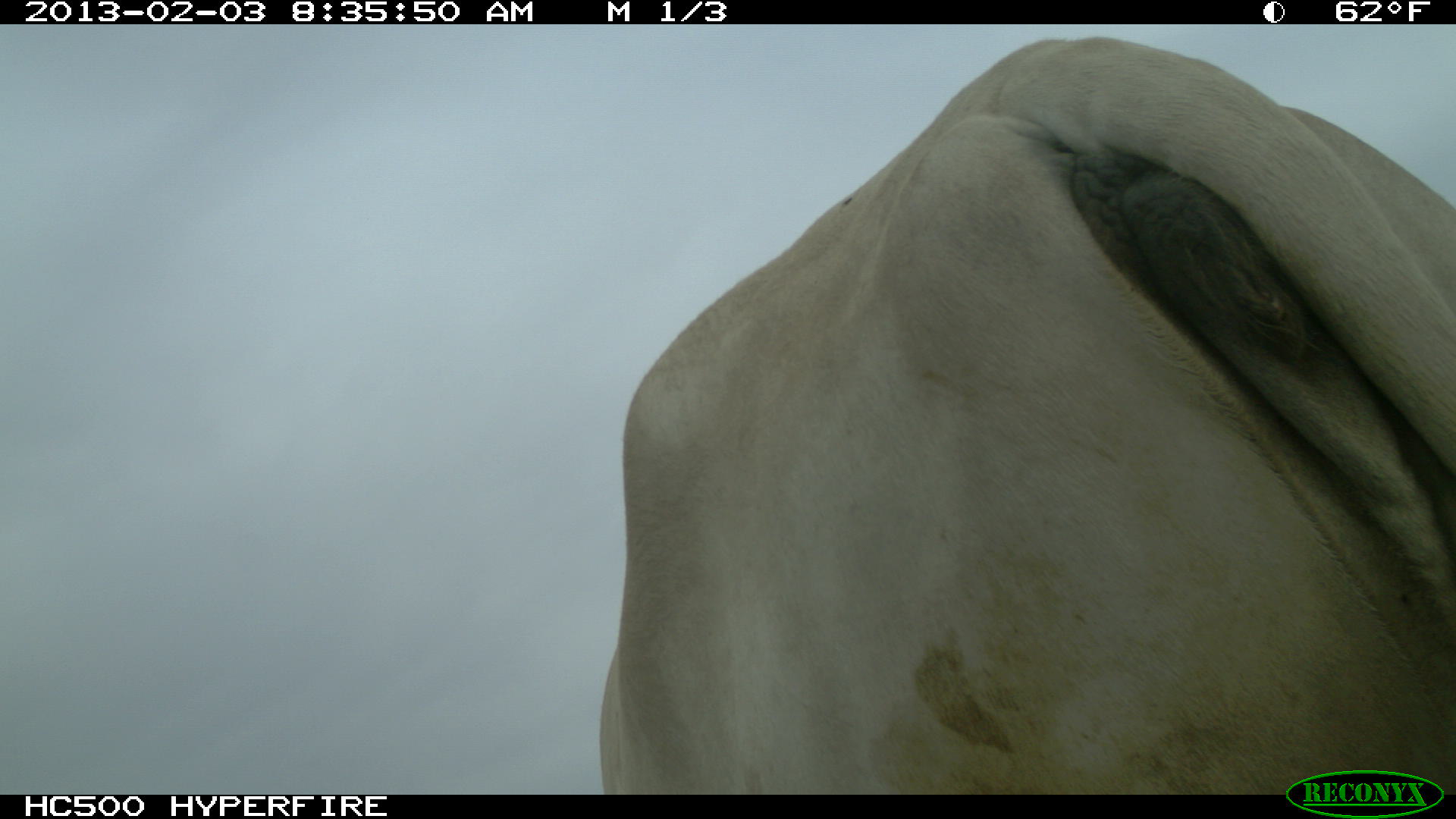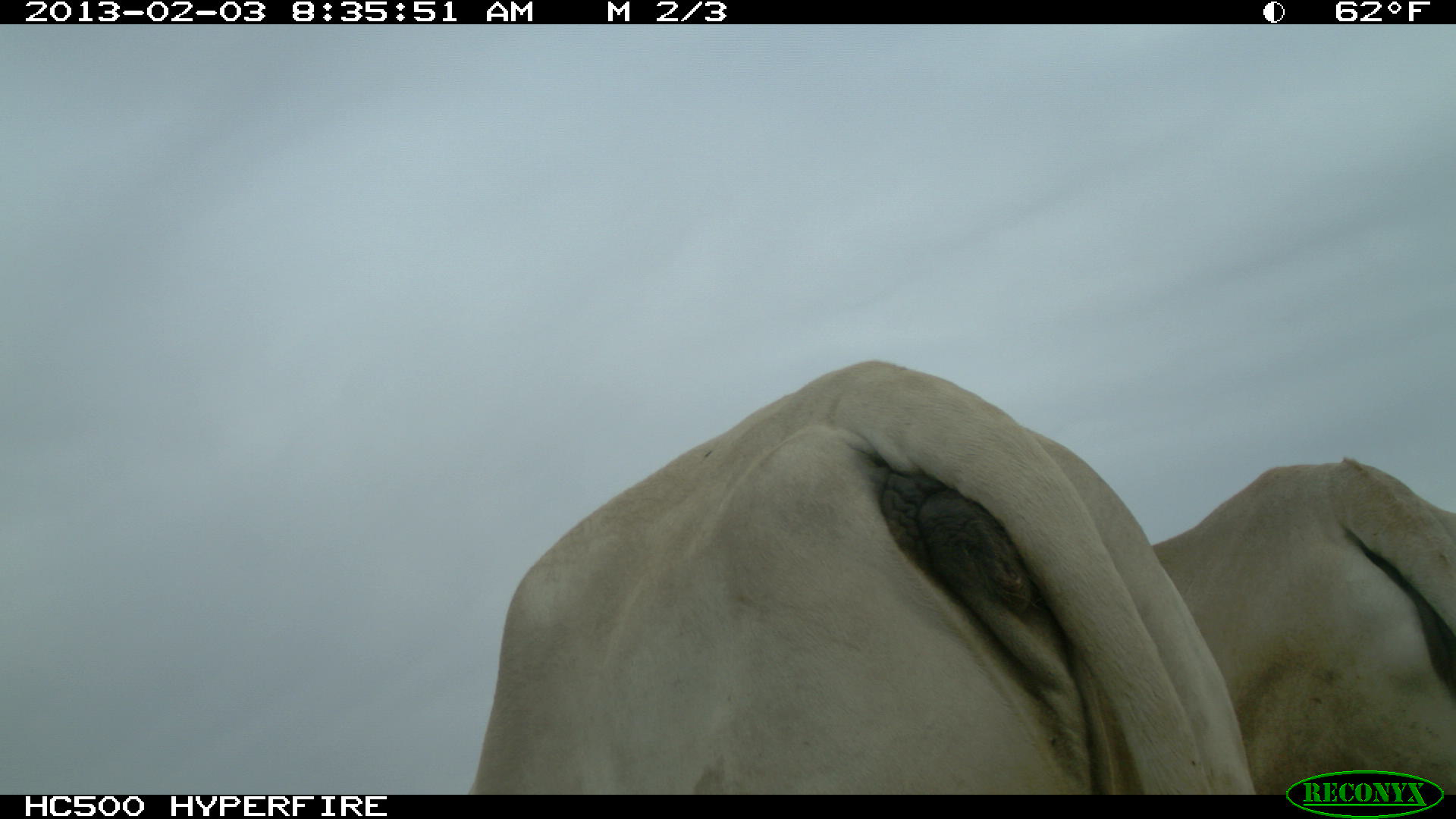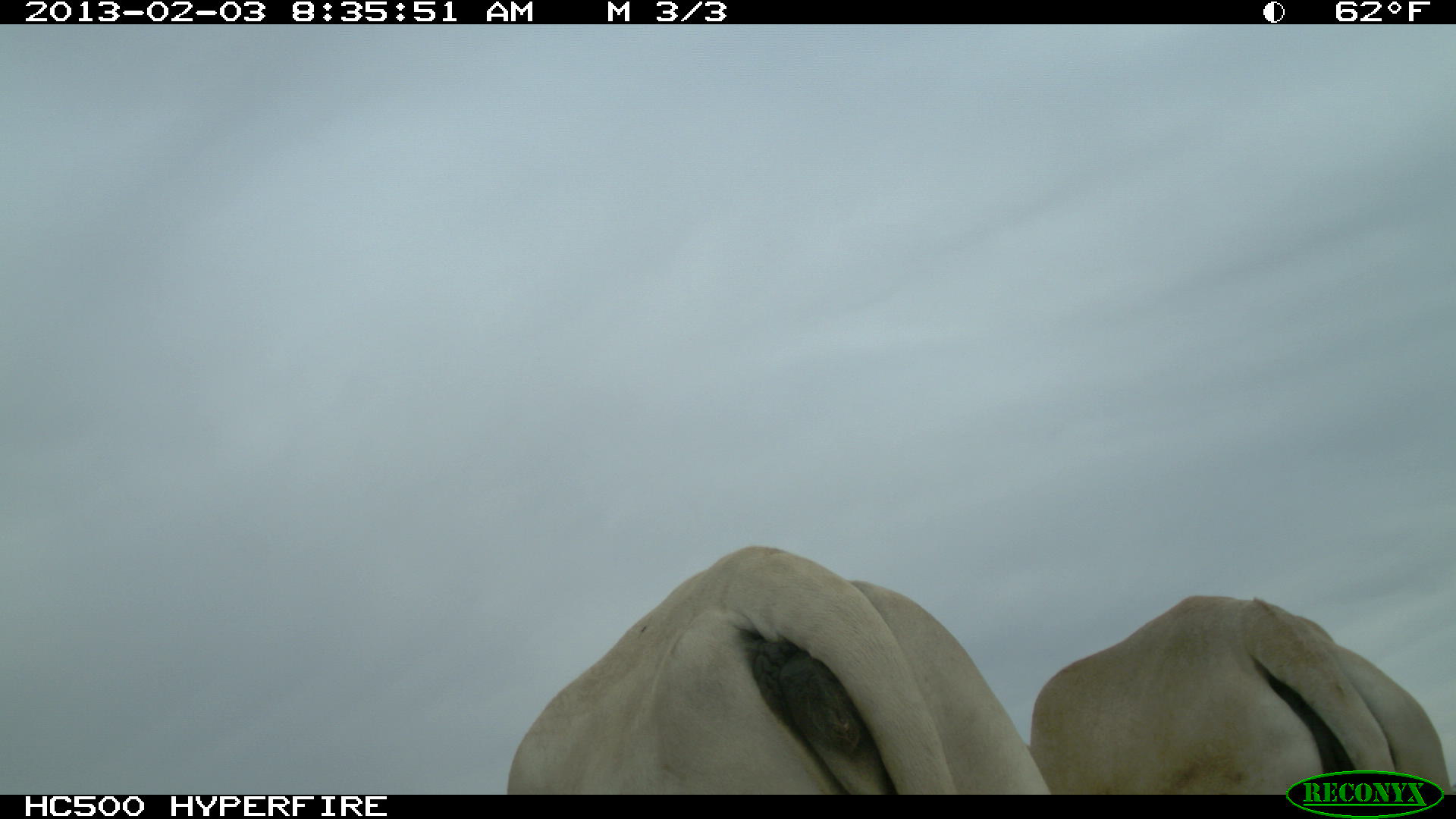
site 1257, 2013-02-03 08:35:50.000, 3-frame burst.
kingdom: Animalia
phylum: Chordata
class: Mammalia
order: Artiodactyla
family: Bovidae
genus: Bos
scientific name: Bos taurus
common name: domestic cattle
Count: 1.